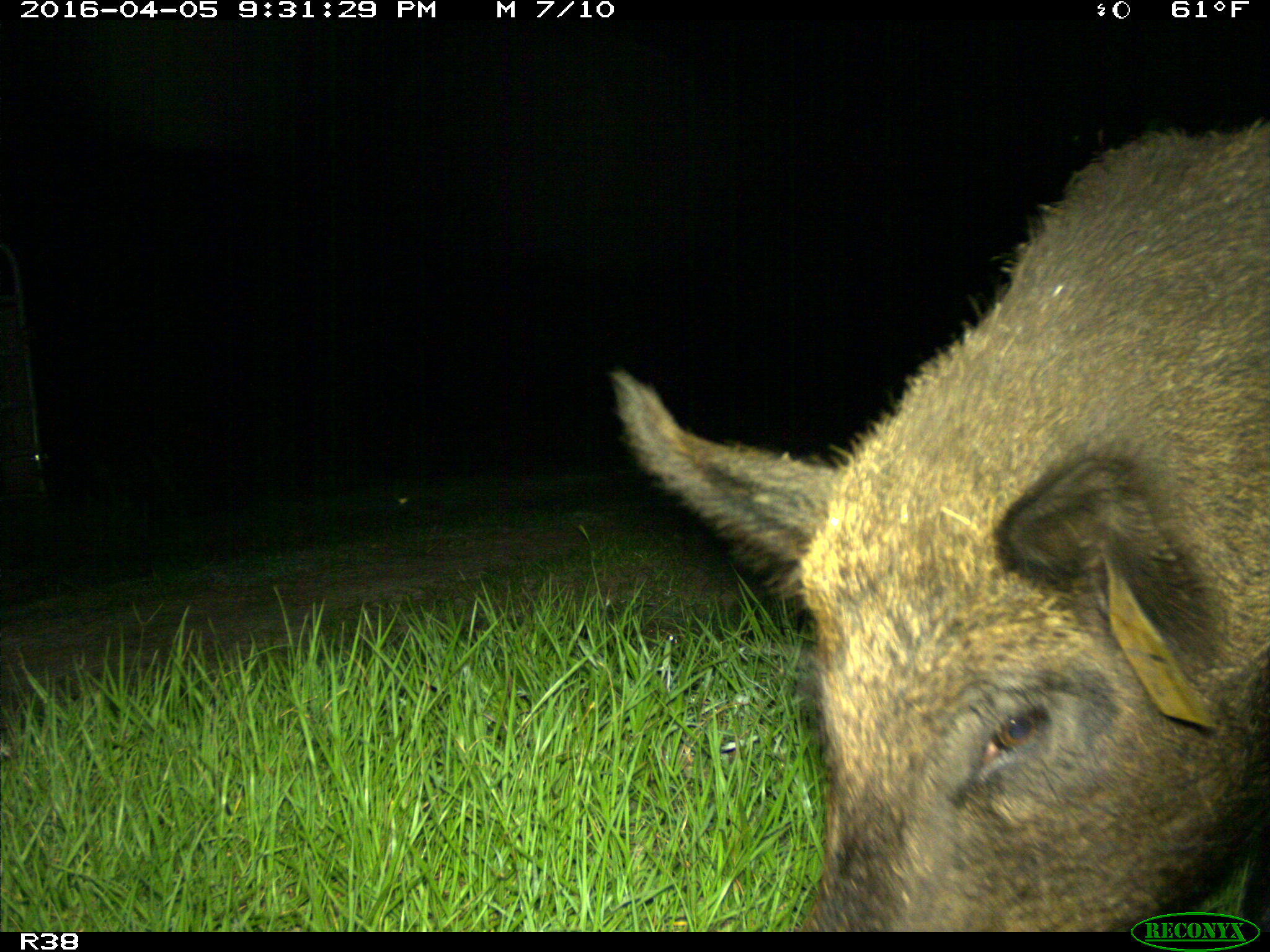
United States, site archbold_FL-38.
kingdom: Animalia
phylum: Chordata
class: Mammalia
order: Artiodactyla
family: Suidae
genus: Sus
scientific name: Sus scrofa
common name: wild boar